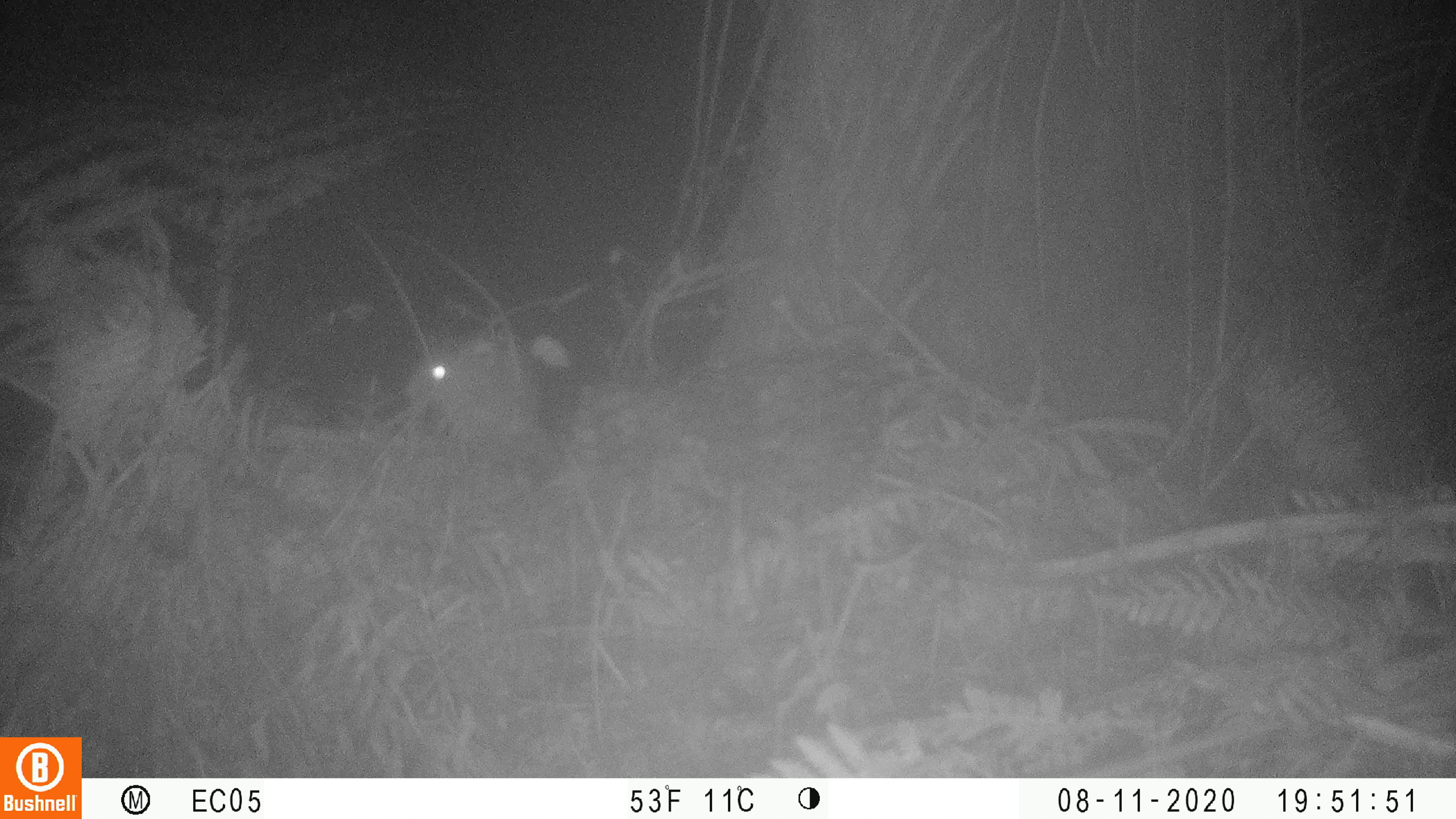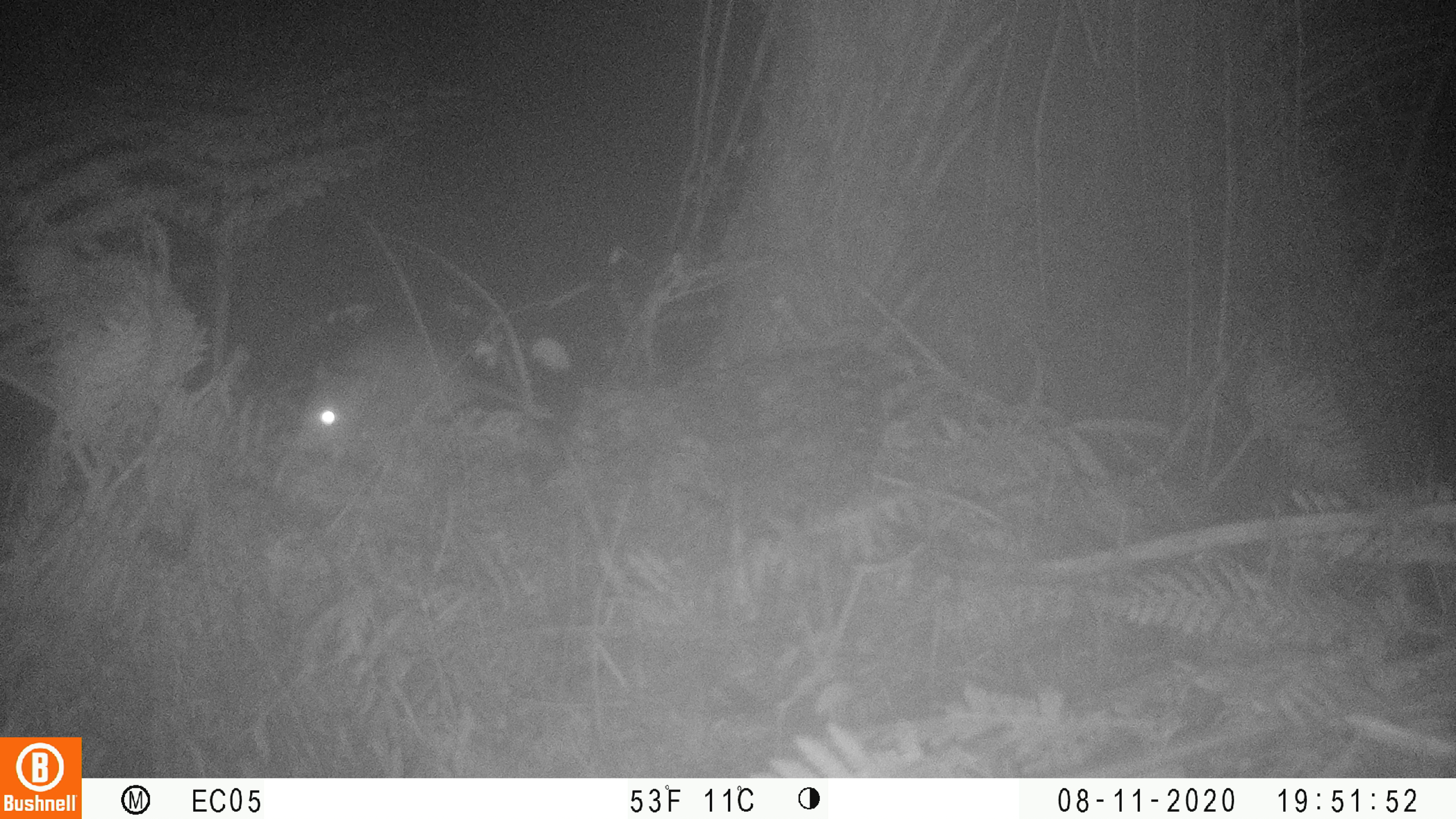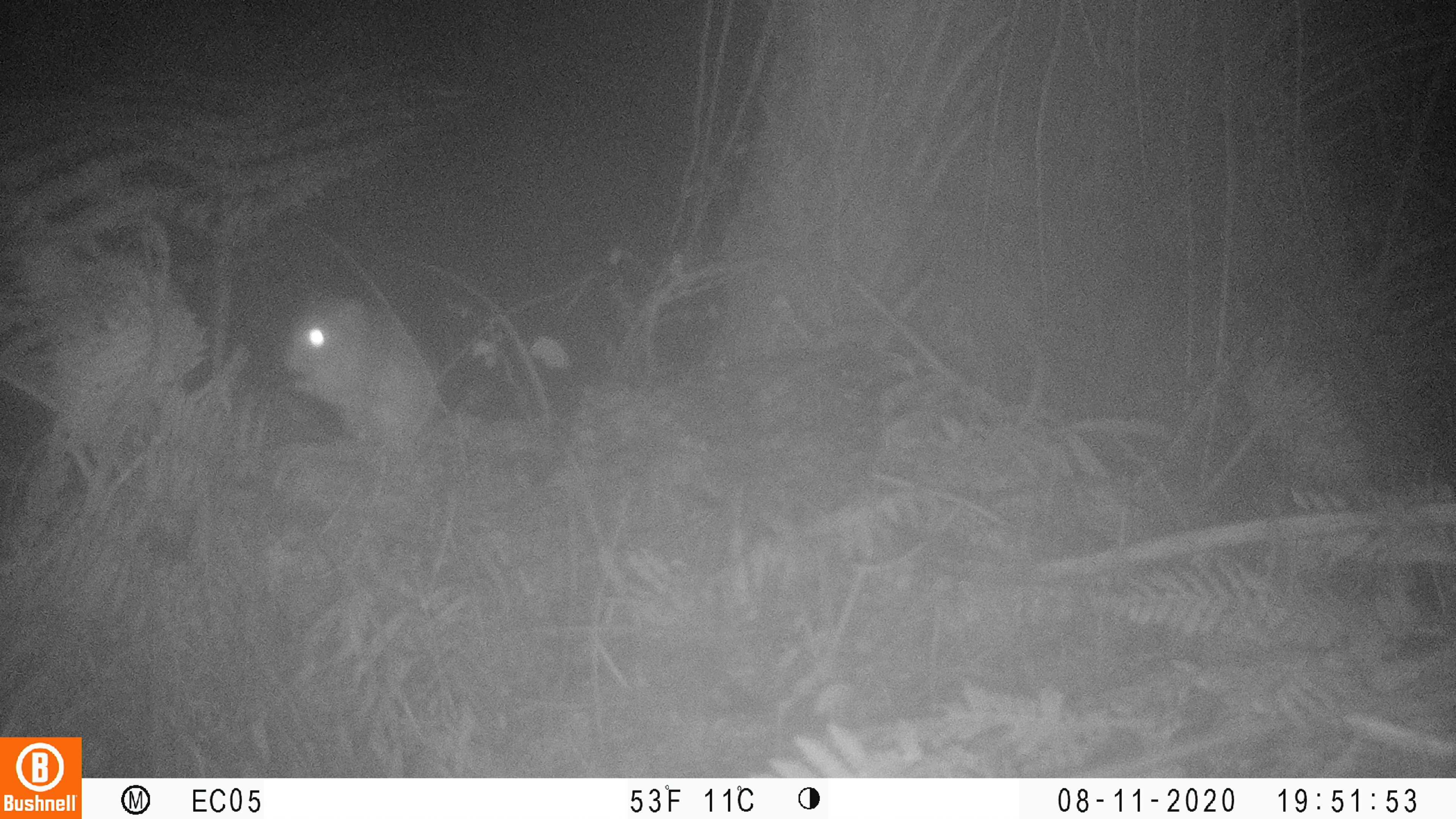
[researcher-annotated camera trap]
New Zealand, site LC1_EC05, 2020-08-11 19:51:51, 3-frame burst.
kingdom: Animalia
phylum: Chordata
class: Mammalia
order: Rodentia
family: Muridae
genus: Rattus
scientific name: Rattus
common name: rat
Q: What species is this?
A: Rat (Rattus).